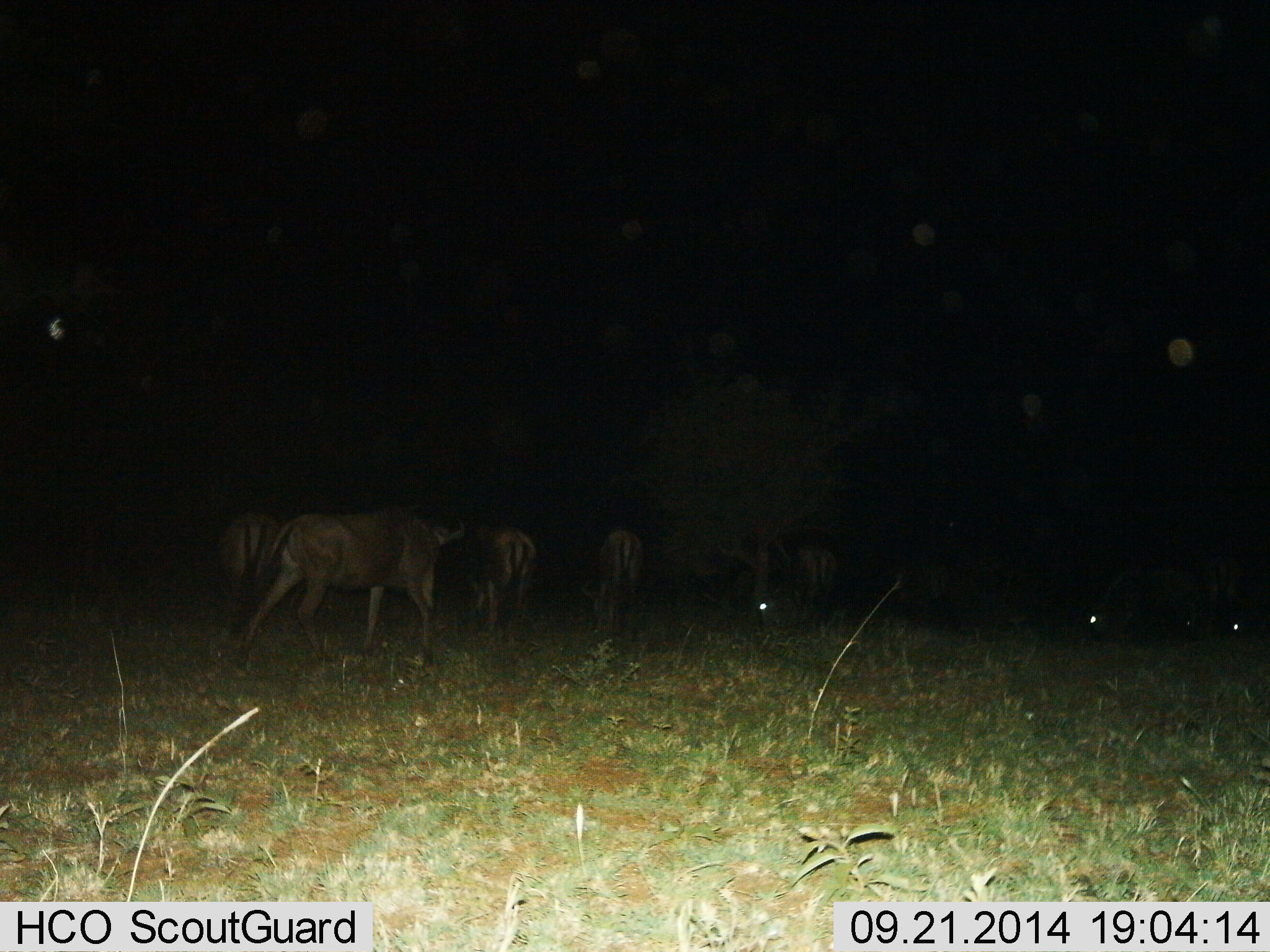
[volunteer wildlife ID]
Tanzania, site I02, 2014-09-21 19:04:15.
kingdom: Animalia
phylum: Chordata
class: Mammalia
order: Artiodactyla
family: Bovidae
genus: Connochaetes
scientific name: Connochaetes taurinus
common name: blue wildebeest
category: wildebeest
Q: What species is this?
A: Wildebeest (blue wildebeest) (Connochaetes taurinus).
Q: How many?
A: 8.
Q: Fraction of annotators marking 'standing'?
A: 40%.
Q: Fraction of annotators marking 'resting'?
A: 0%.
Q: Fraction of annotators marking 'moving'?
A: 80%.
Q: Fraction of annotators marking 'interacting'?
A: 0%.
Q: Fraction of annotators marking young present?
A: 0%.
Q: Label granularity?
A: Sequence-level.